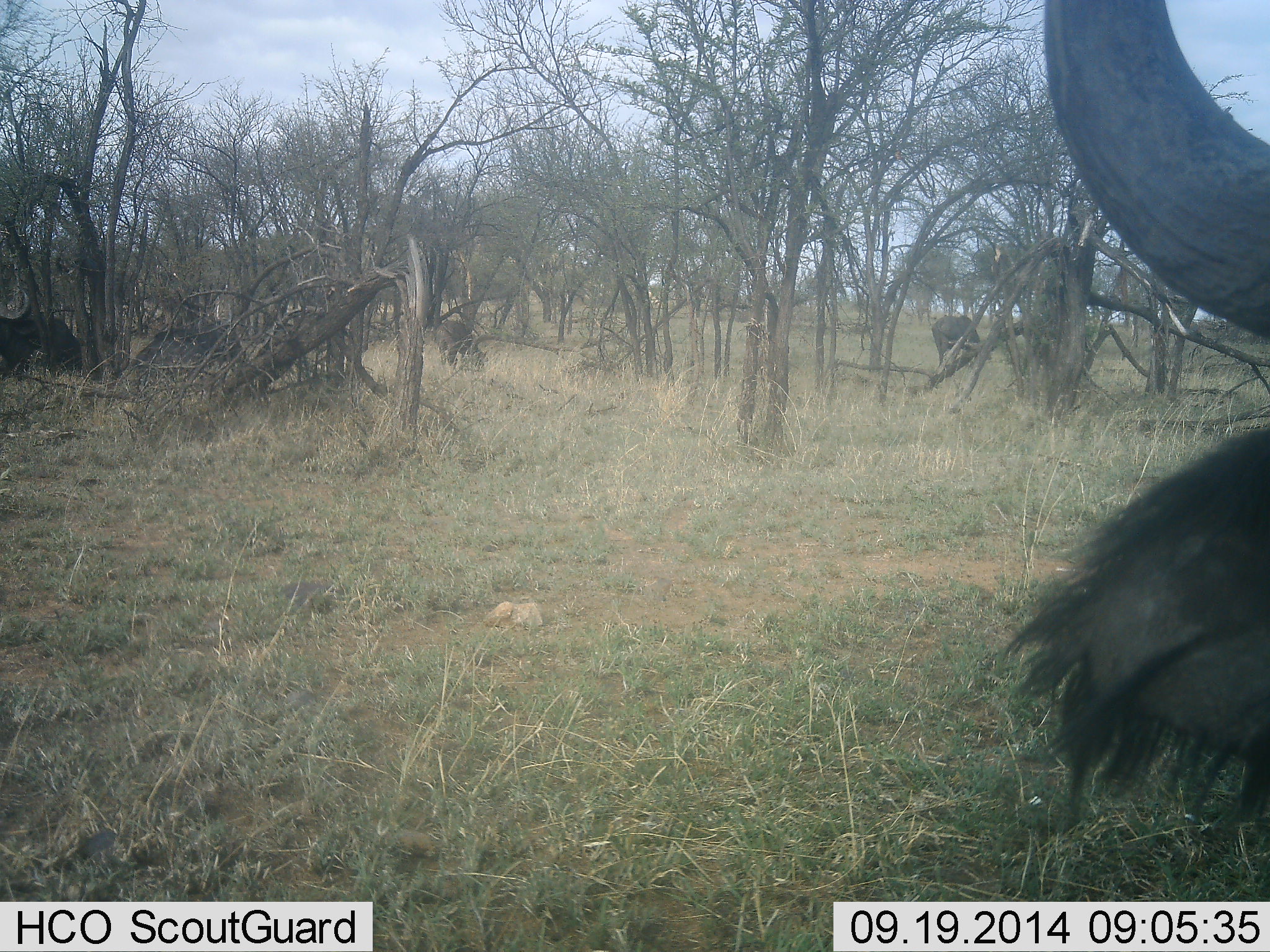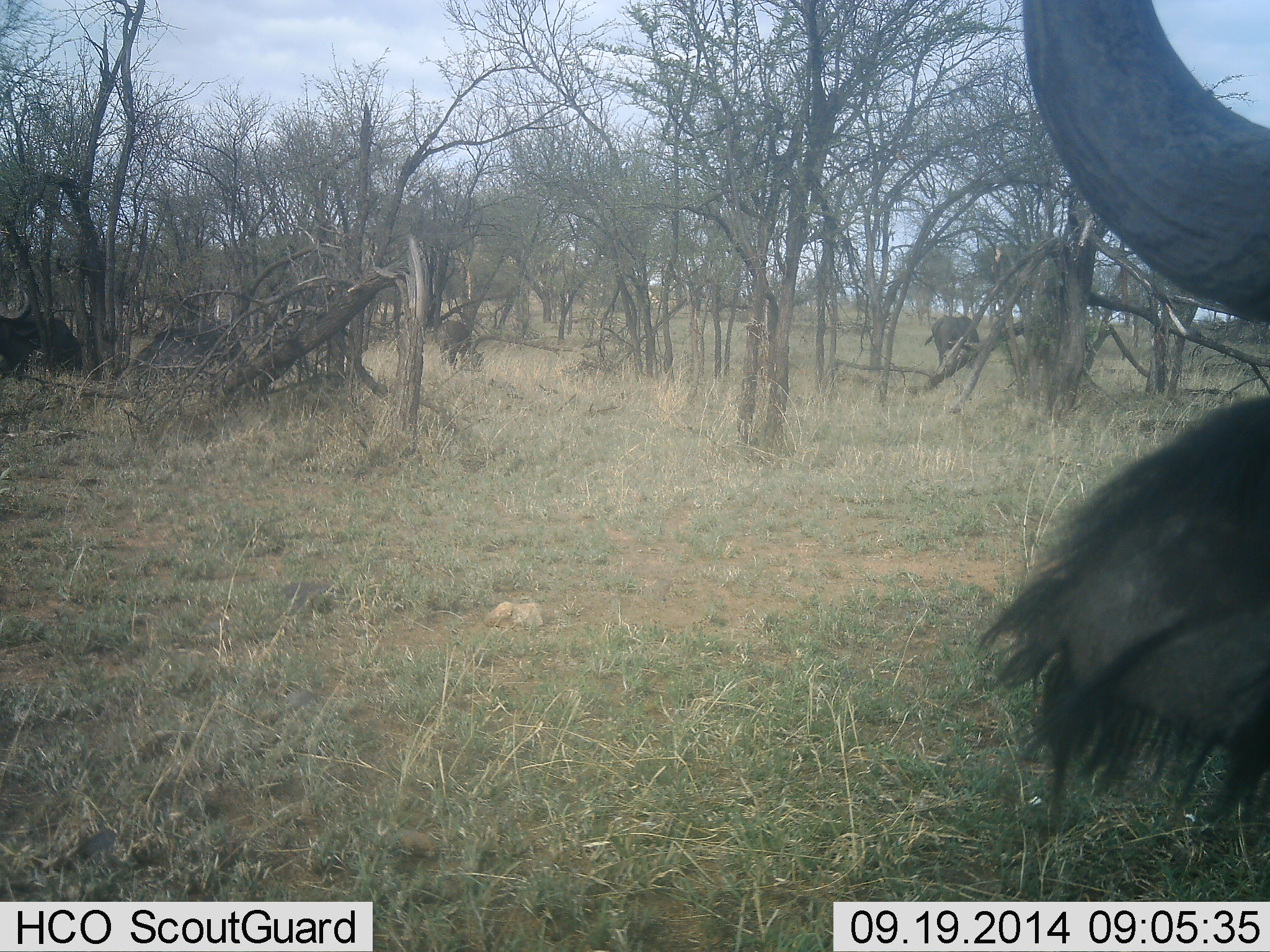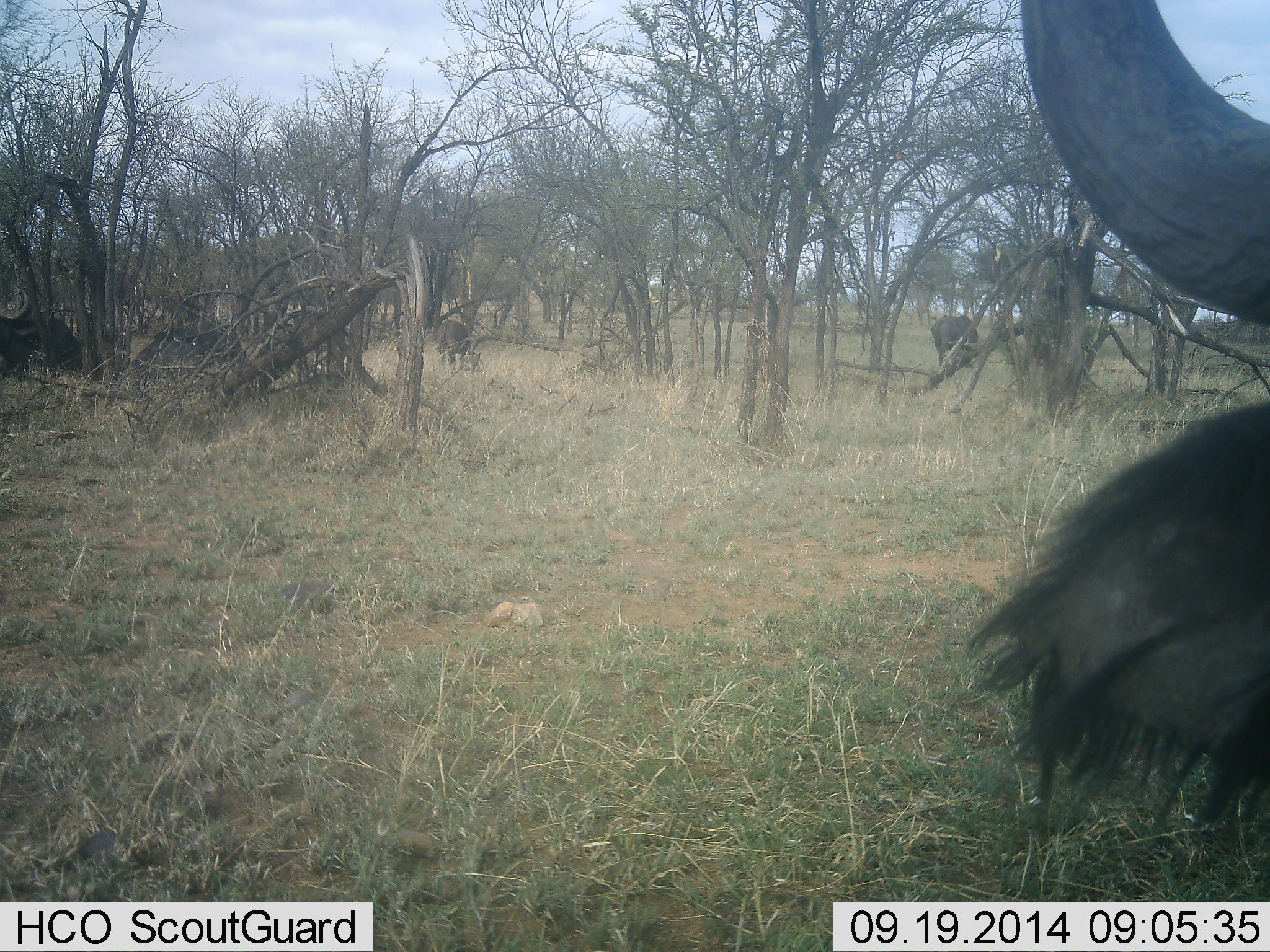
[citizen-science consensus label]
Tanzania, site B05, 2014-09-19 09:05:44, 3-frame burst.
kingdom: Animalia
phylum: Chordata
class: Mammalia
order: Artiodactyla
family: Bovidae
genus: Connochaetes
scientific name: Connochaetes taurinus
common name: blue wildebeest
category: wildebeest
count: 1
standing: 80%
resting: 0%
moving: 10%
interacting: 0%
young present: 0%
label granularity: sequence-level